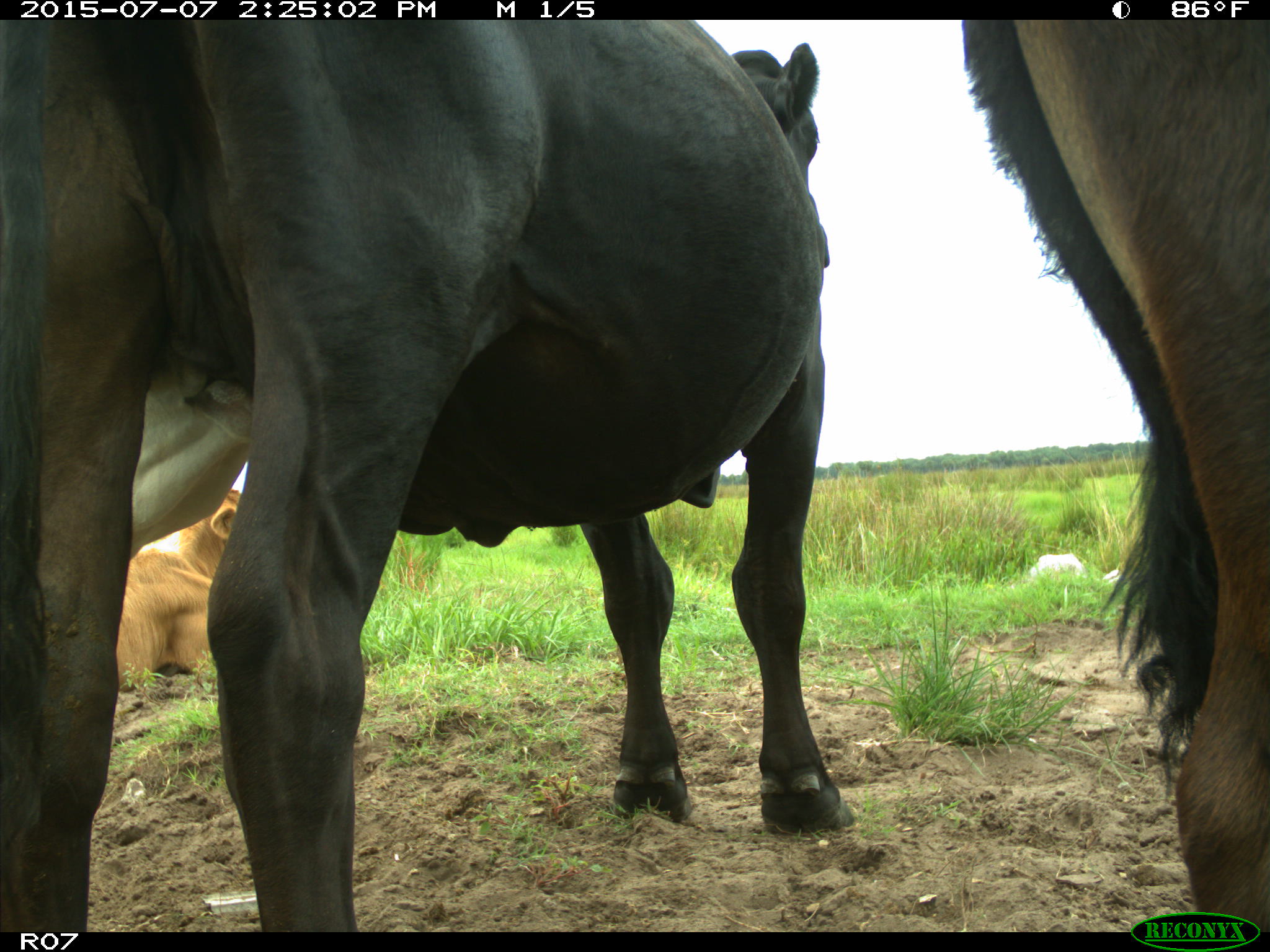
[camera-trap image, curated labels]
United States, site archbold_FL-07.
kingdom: Animalia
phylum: Chordata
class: Mammalia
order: Artiodactyla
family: Bovidae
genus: Bos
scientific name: Bos taurus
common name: domestic cow